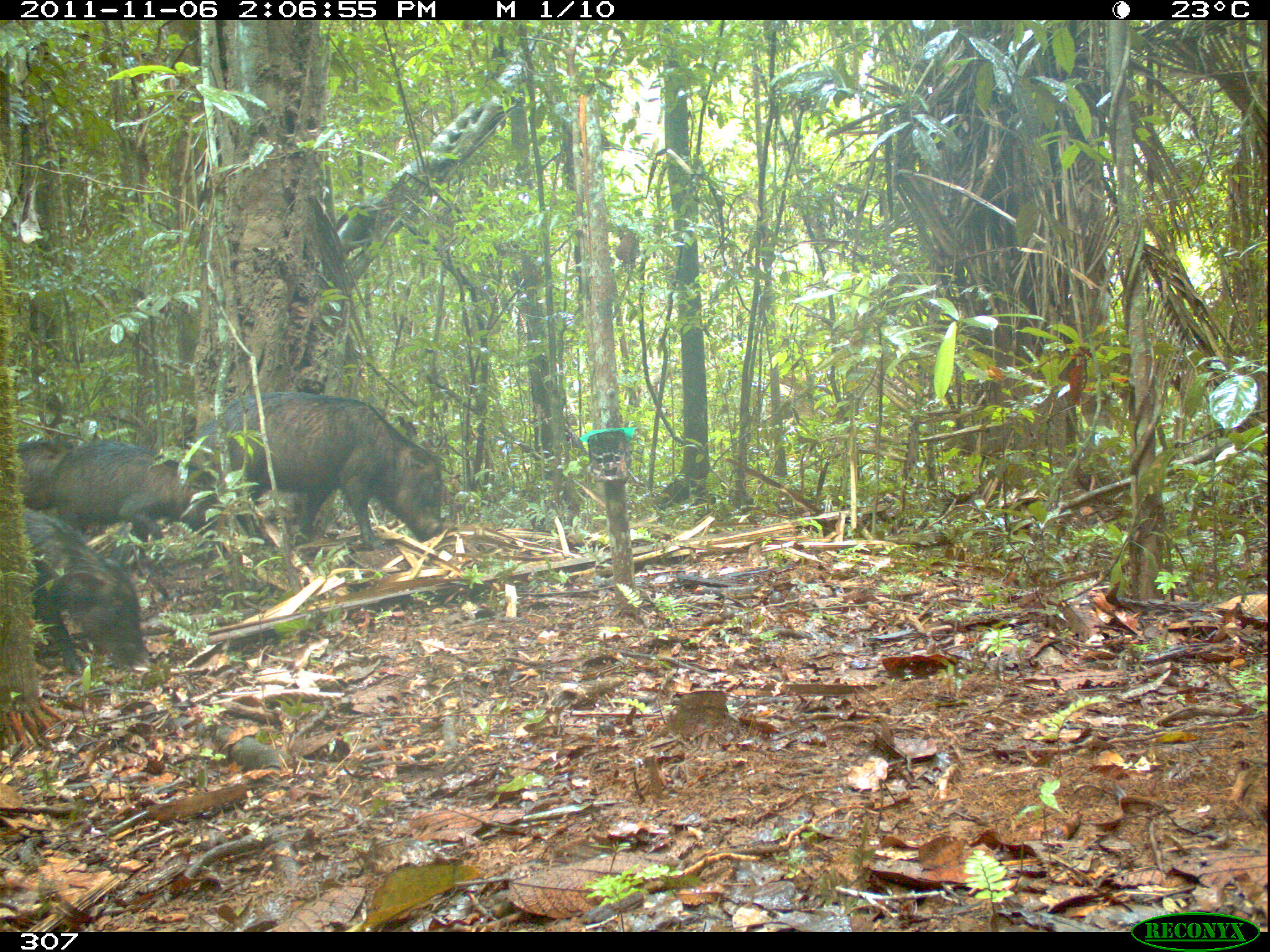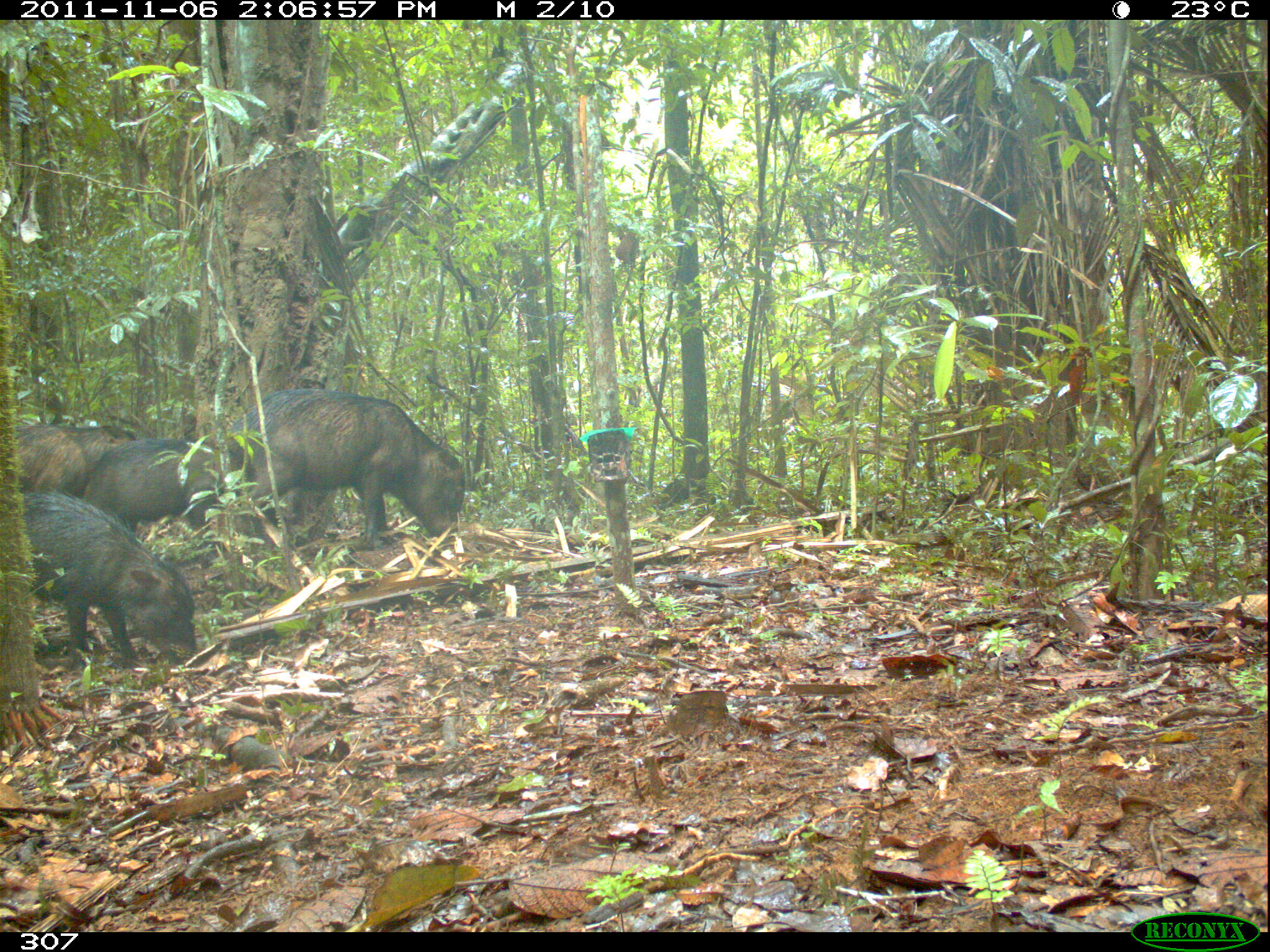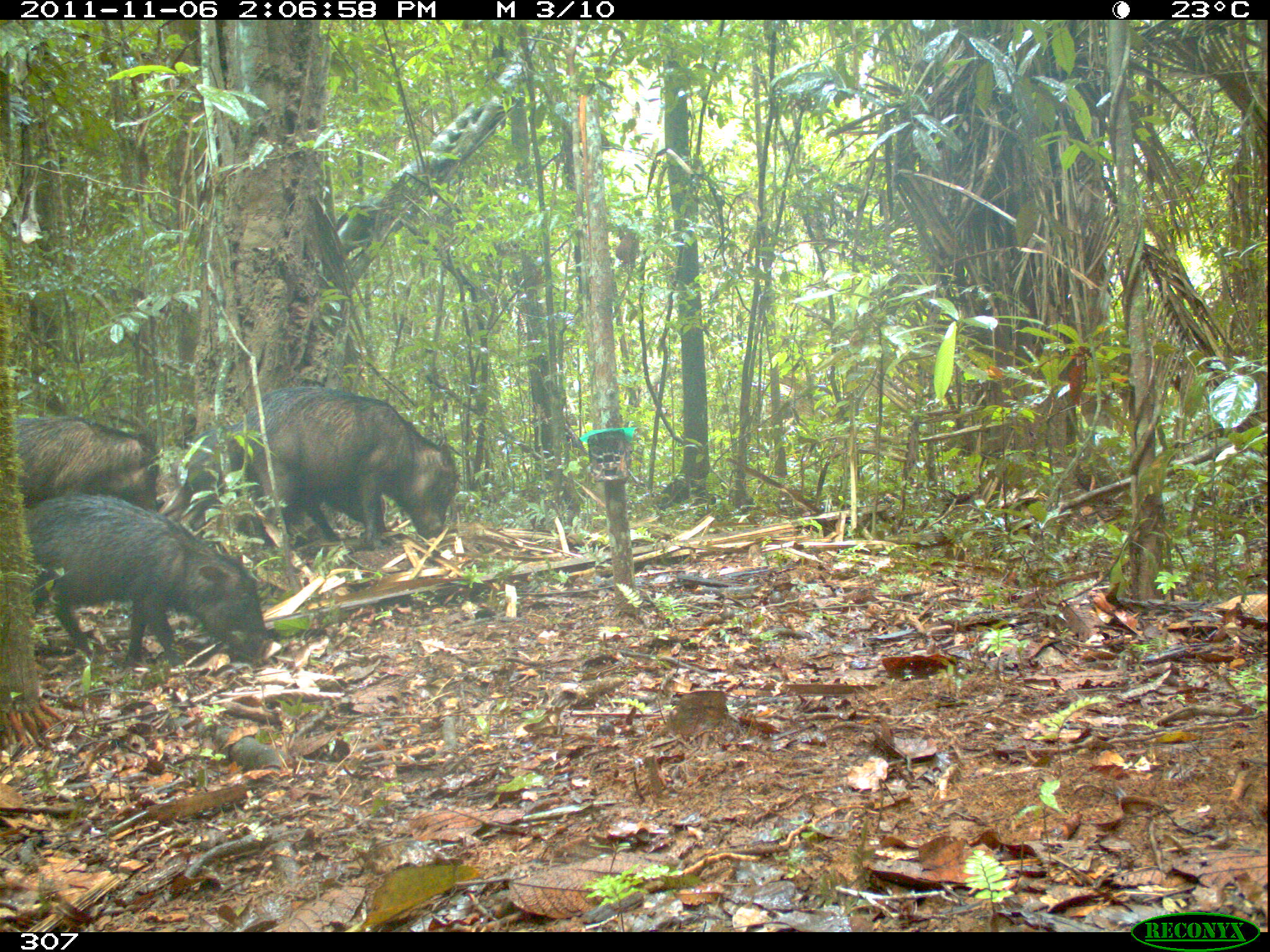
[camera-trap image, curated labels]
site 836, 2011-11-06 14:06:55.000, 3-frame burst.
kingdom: Animalia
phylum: Chordata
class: Mammalia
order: Artiodactyla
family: Tayassuidae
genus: Tayassu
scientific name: Tayassu pecari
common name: white-lipped peccary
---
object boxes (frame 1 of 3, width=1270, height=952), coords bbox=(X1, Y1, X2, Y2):
tayassu pecari: bbox=(191, 393, 443, 552); bbox=(48, 440, 233, 560); bbox=(22, 507, 156, 672); bbox=(17, 440, 73, 511)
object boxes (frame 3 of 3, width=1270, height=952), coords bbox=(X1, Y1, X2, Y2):
tayassu pecari: bbox=(22, 496, 281, 660); bbox=(232, 387, 458, 547); bbox=(14, 416, 164, 510); bbox=(178, 426, 263, 529)